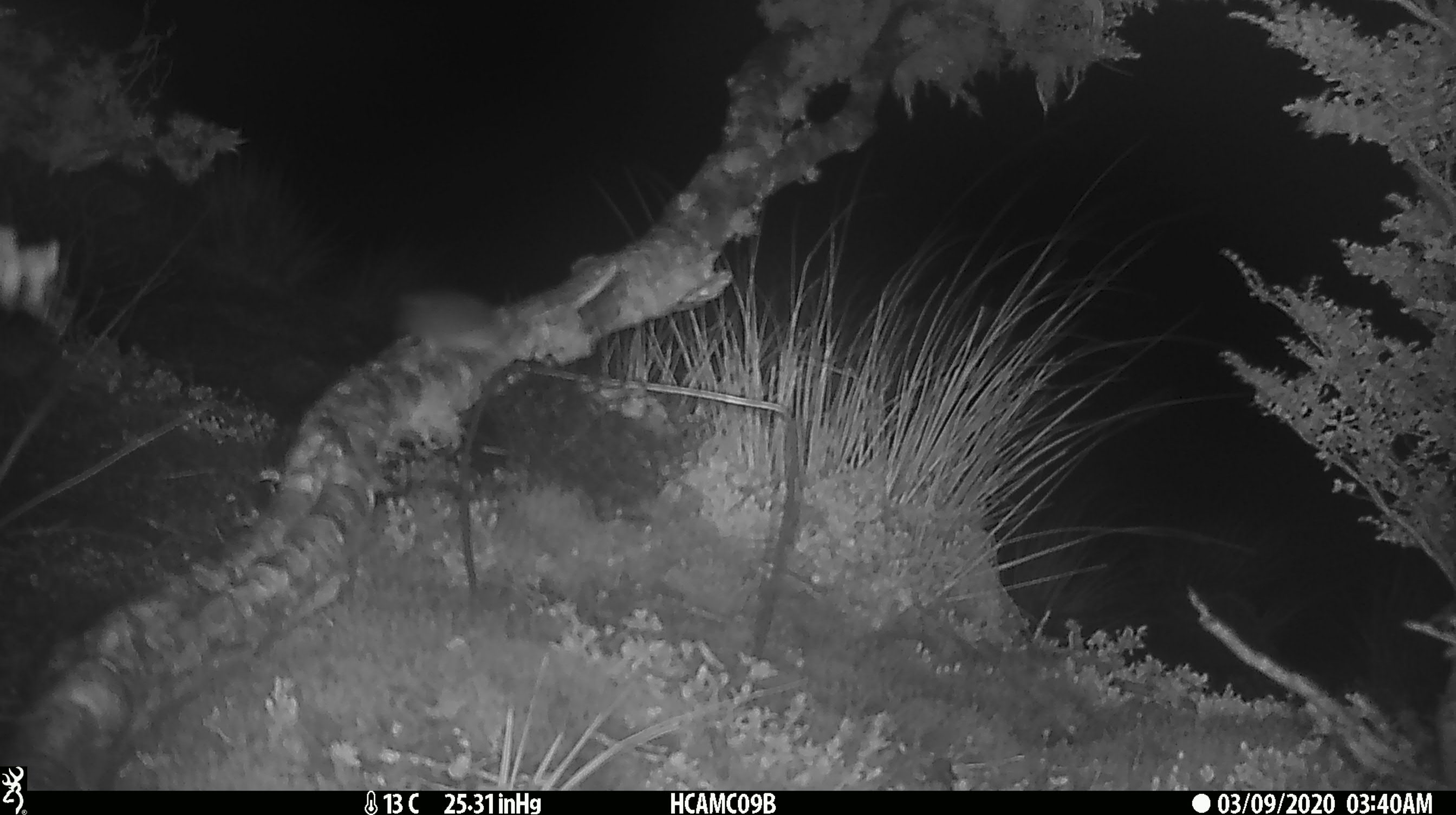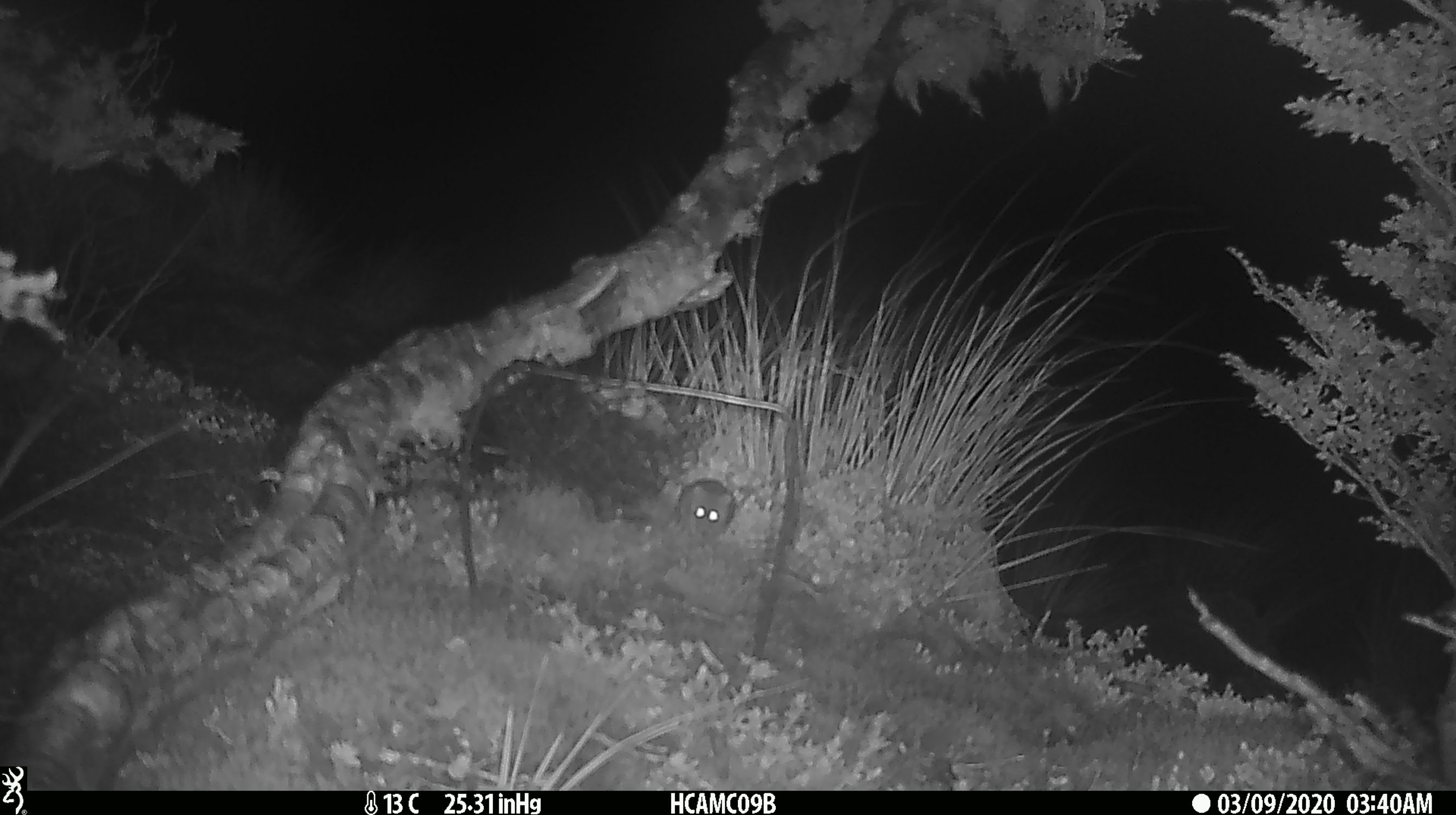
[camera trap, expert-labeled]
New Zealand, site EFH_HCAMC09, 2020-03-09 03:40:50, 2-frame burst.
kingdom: Animalia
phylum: Chordata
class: Mammalia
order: Rodentia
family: Muridae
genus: Mus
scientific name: Mus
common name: mouse